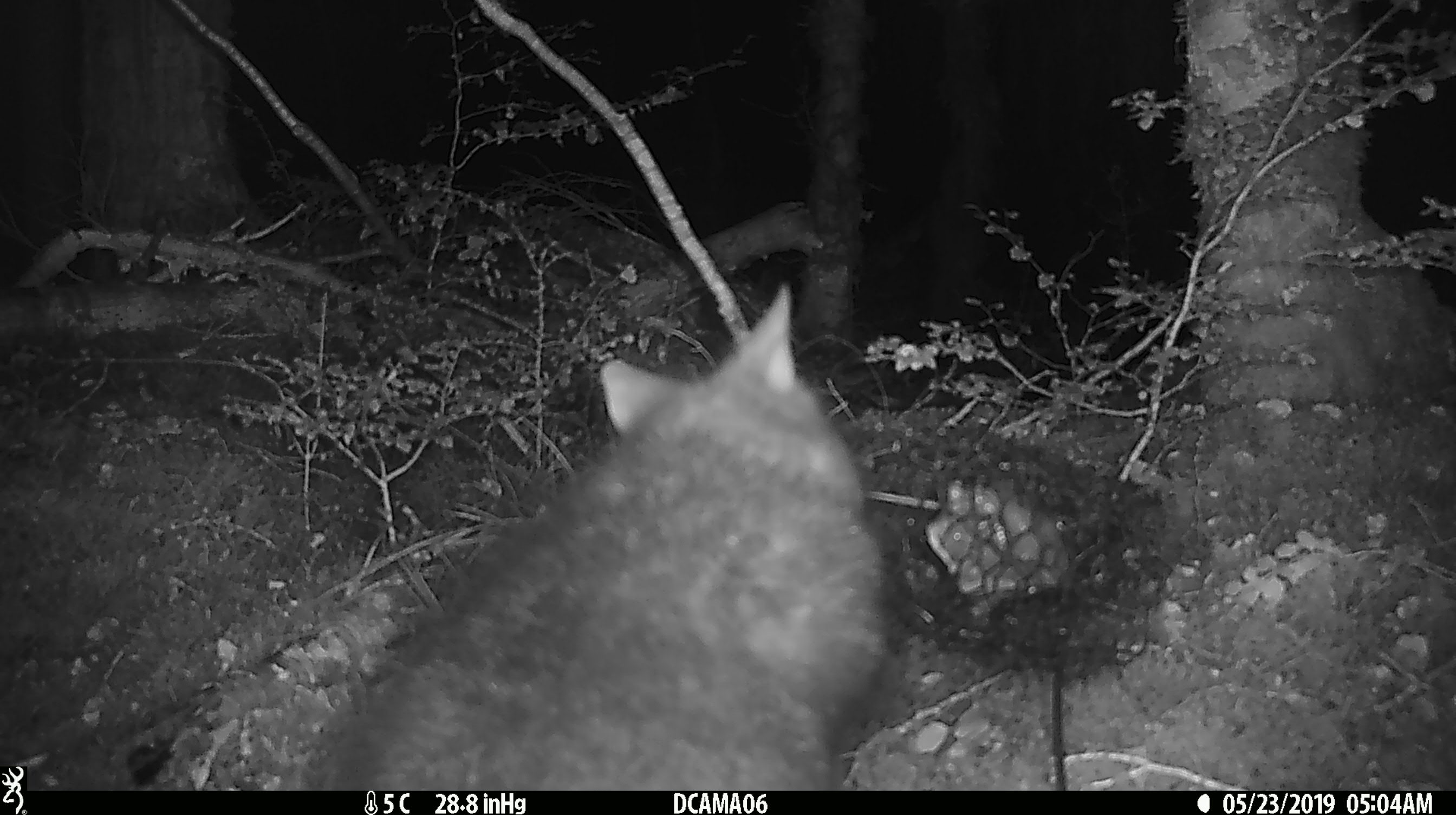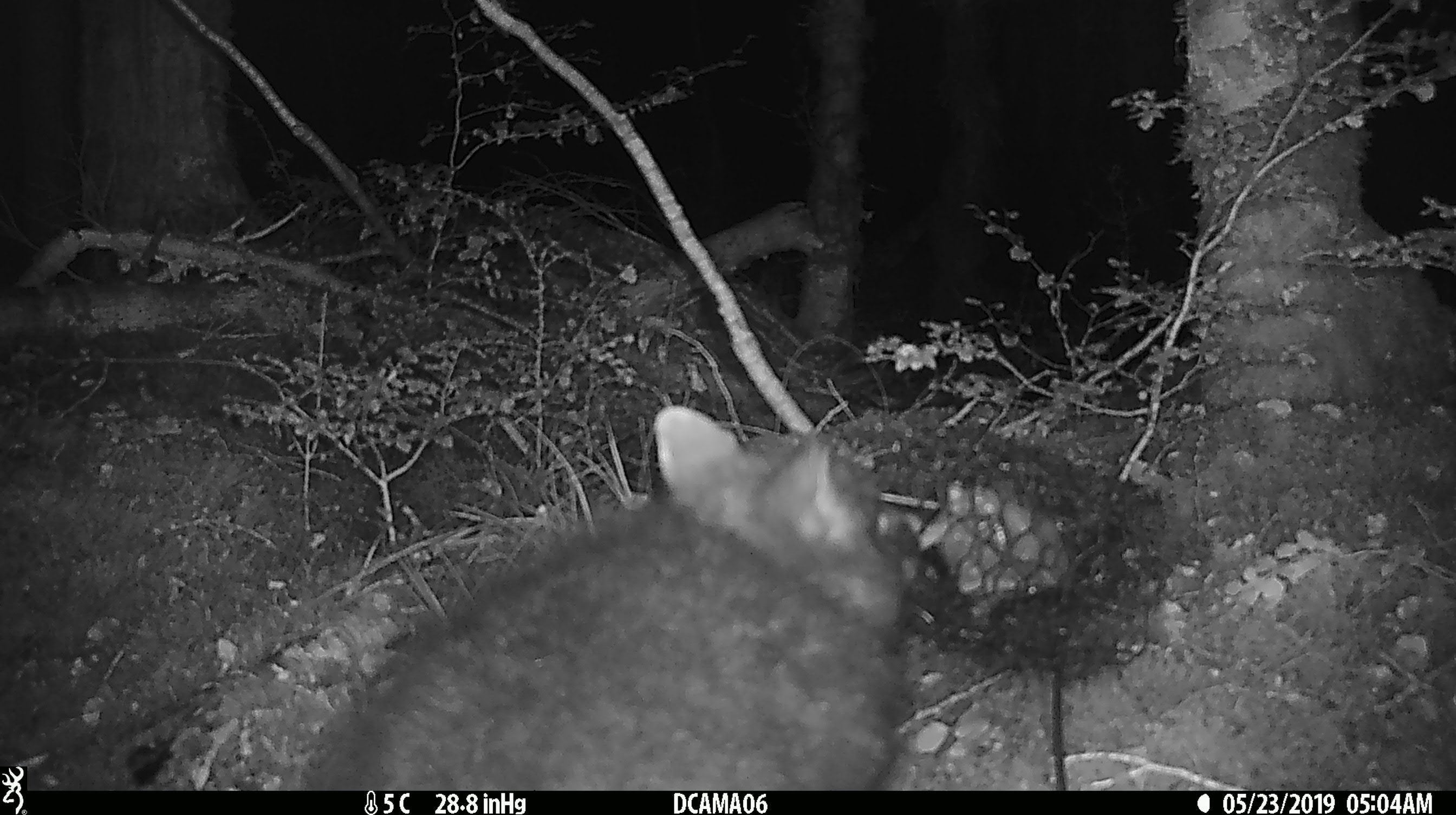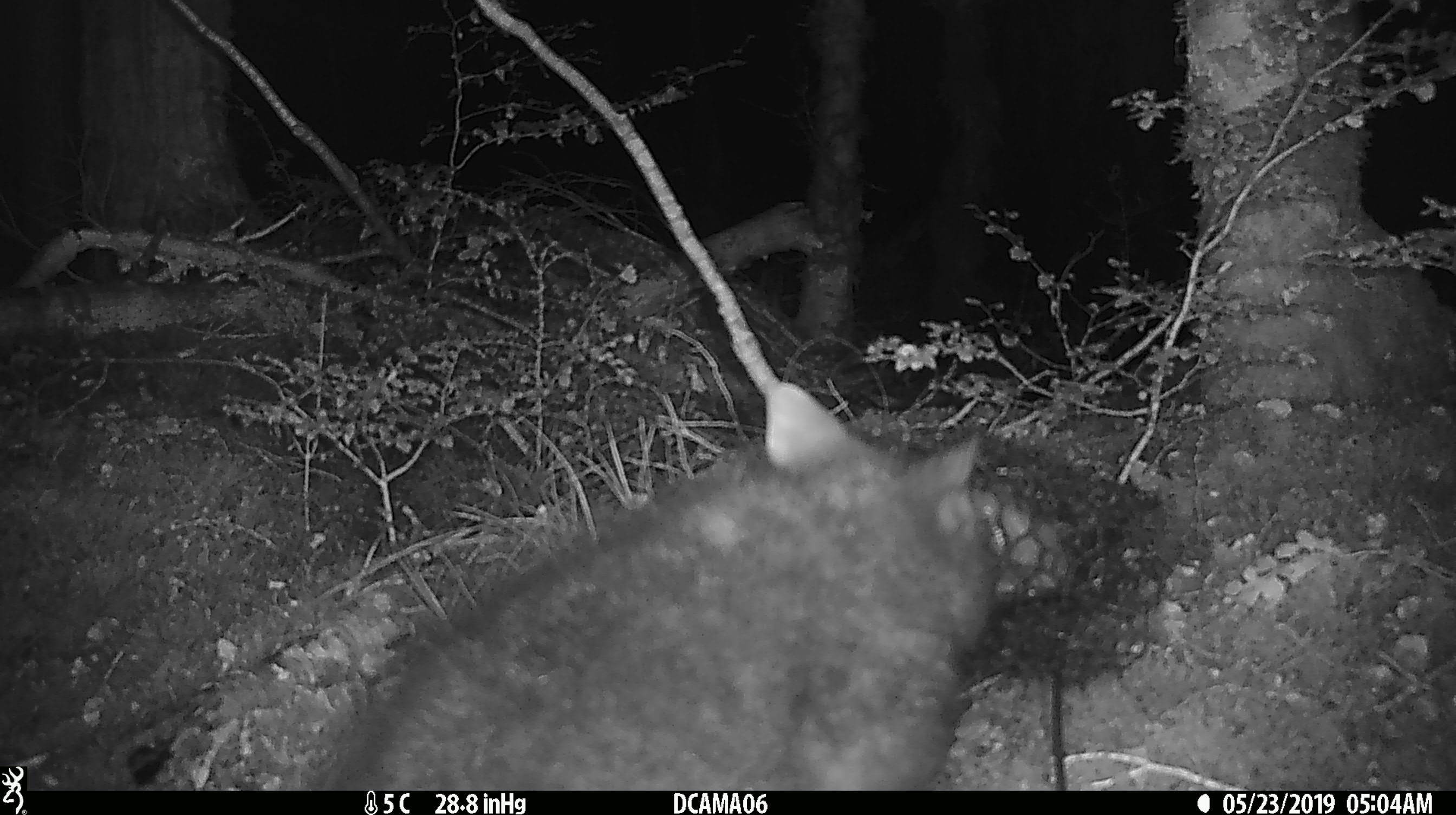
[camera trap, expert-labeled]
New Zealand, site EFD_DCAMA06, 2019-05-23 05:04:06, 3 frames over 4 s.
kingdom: Animalia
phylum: Chordata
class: Mammalia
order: Diprotodontia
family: Phalangeridae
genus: Trichosurus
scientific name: Trichosurus vulpecula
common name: common brushtail possum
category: possum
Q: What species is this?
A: Possum (common brushtail possum) (Trichosurus vulpecula).